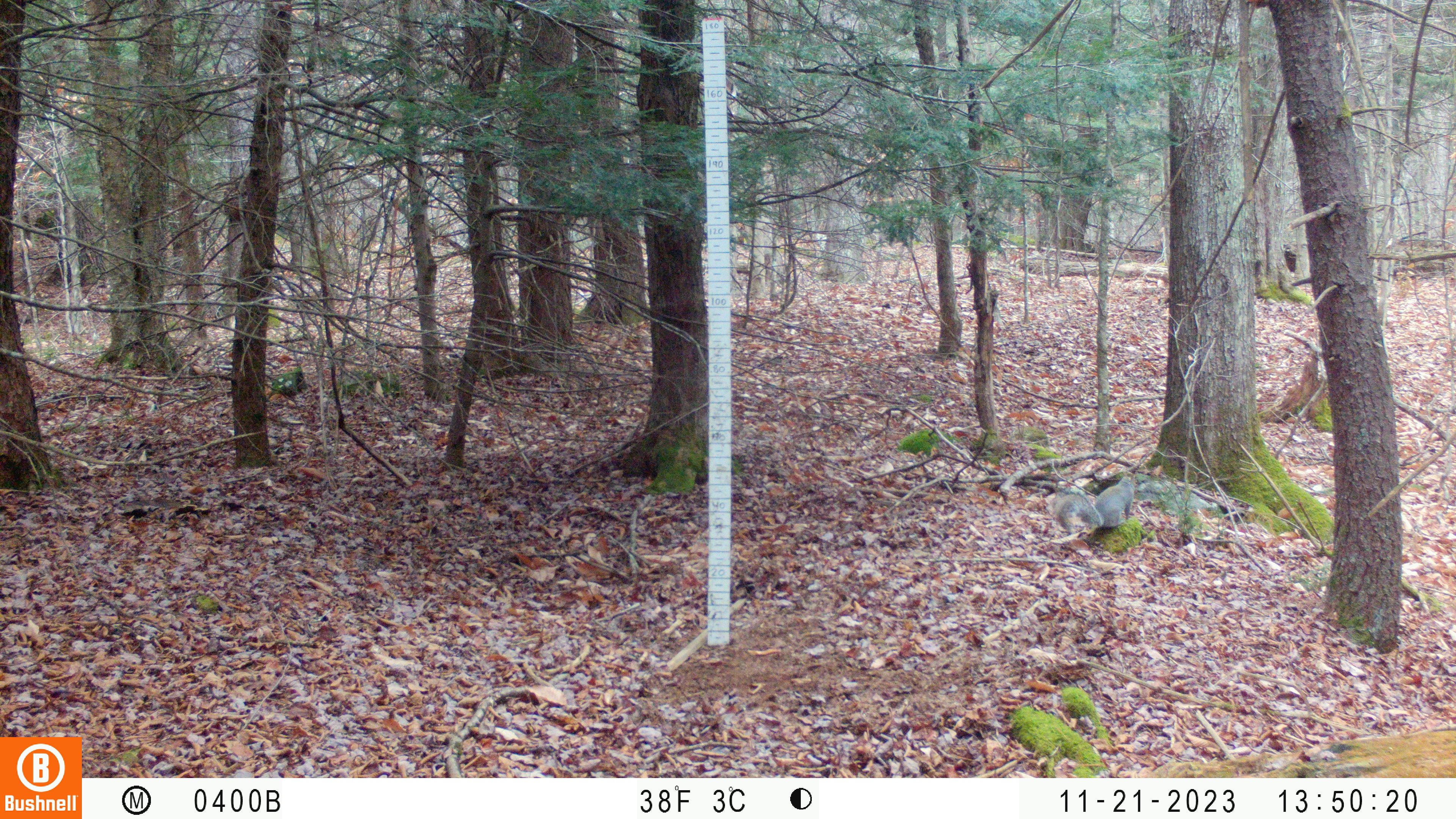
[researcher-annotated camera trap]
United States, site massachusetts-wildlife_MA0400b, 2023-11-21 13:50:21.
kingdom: Animalia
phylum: Chordata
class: Mammalia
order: Rodentia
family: Sciuridae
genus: Sciurus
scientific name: Sciurus carolinensis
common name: gray squirrel